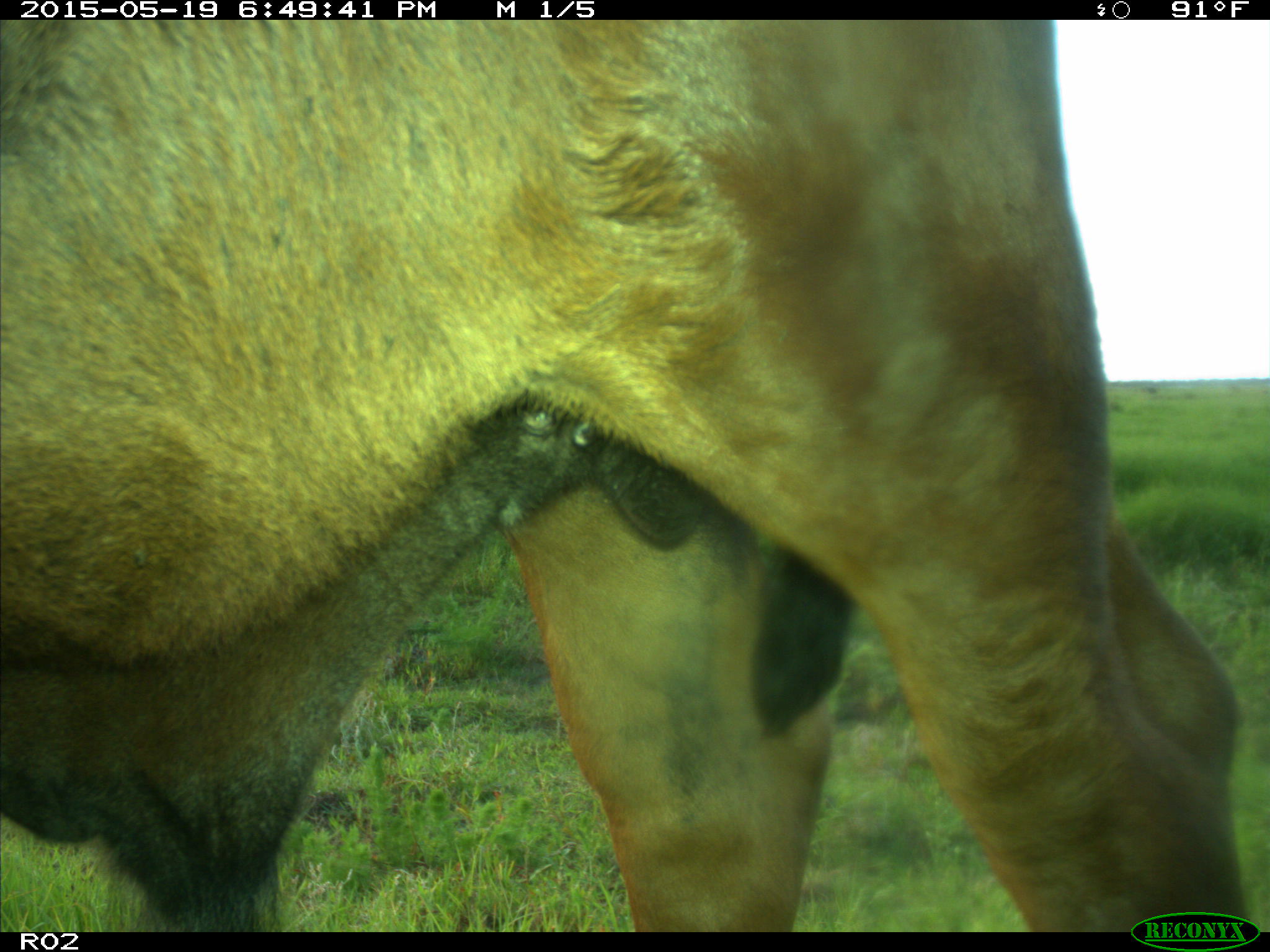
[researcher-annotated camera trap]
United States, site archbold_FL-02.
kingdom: Animalia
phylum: Chordata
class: Mammalia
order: Artiodactyla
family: Bovidae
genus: Bos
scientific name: Bos taurus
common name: domestic cow